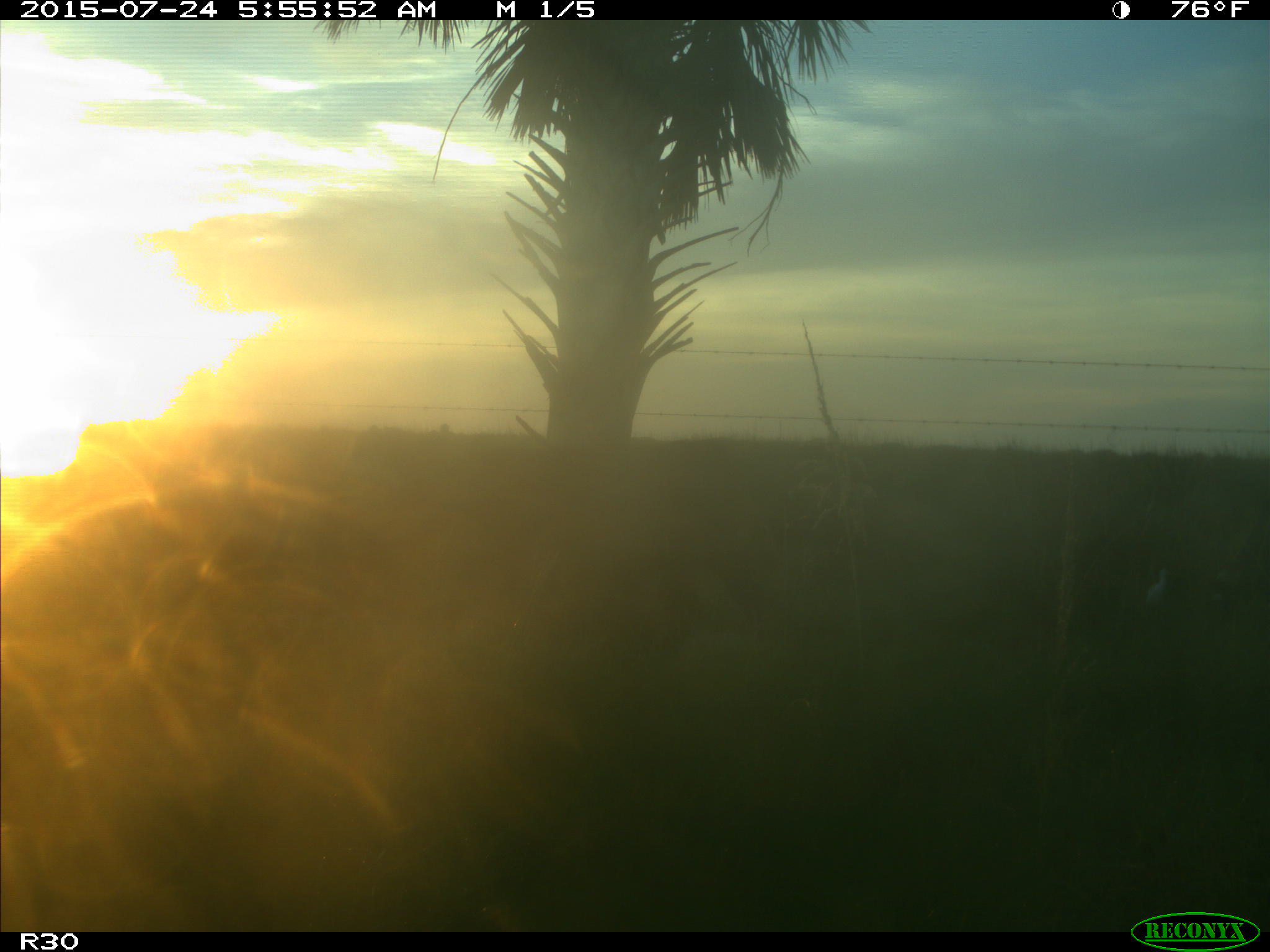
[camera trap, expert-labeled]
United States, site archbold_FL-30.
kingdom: Animalia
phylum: Chordata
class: Aves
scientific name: Aves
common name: birds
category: unidentified bird